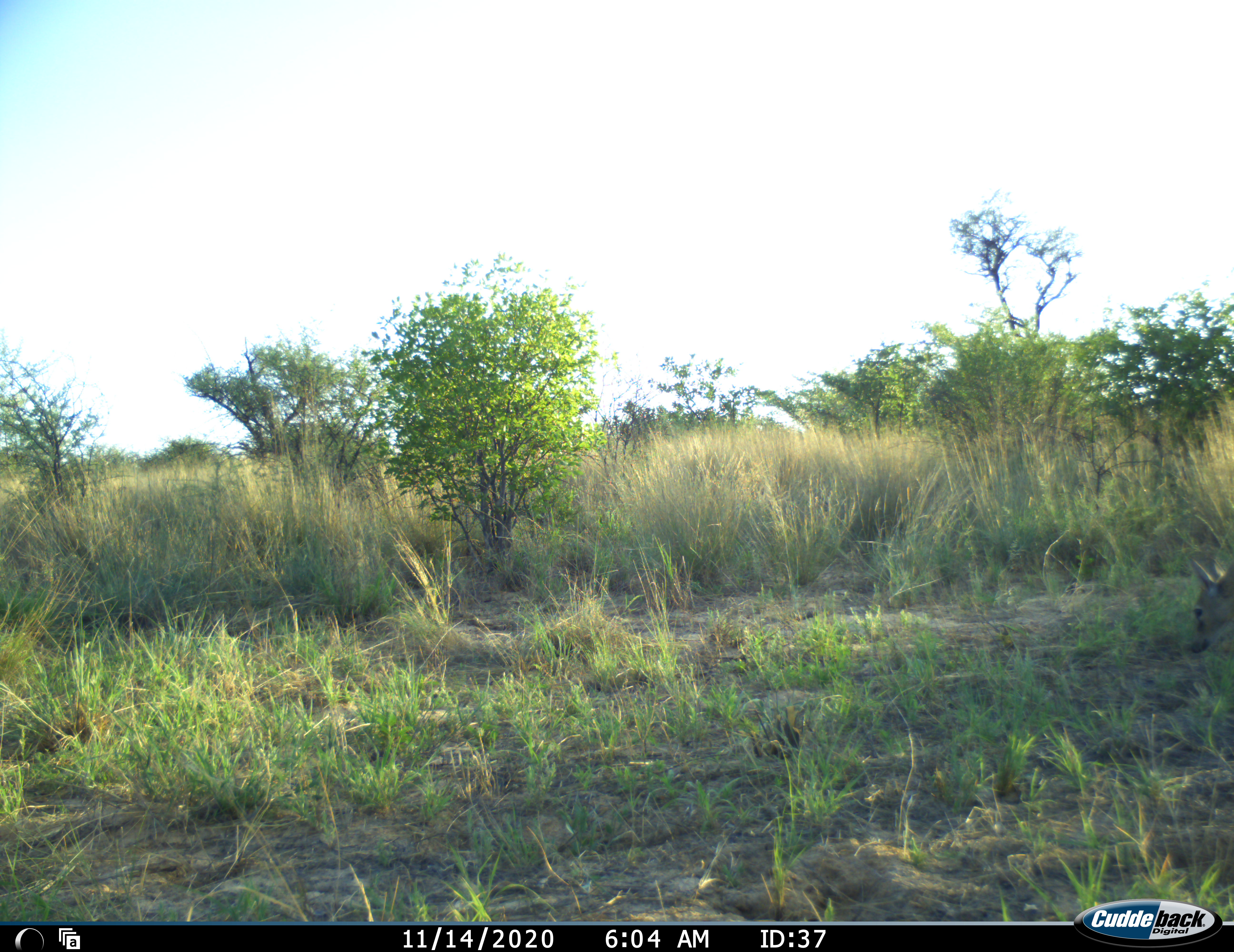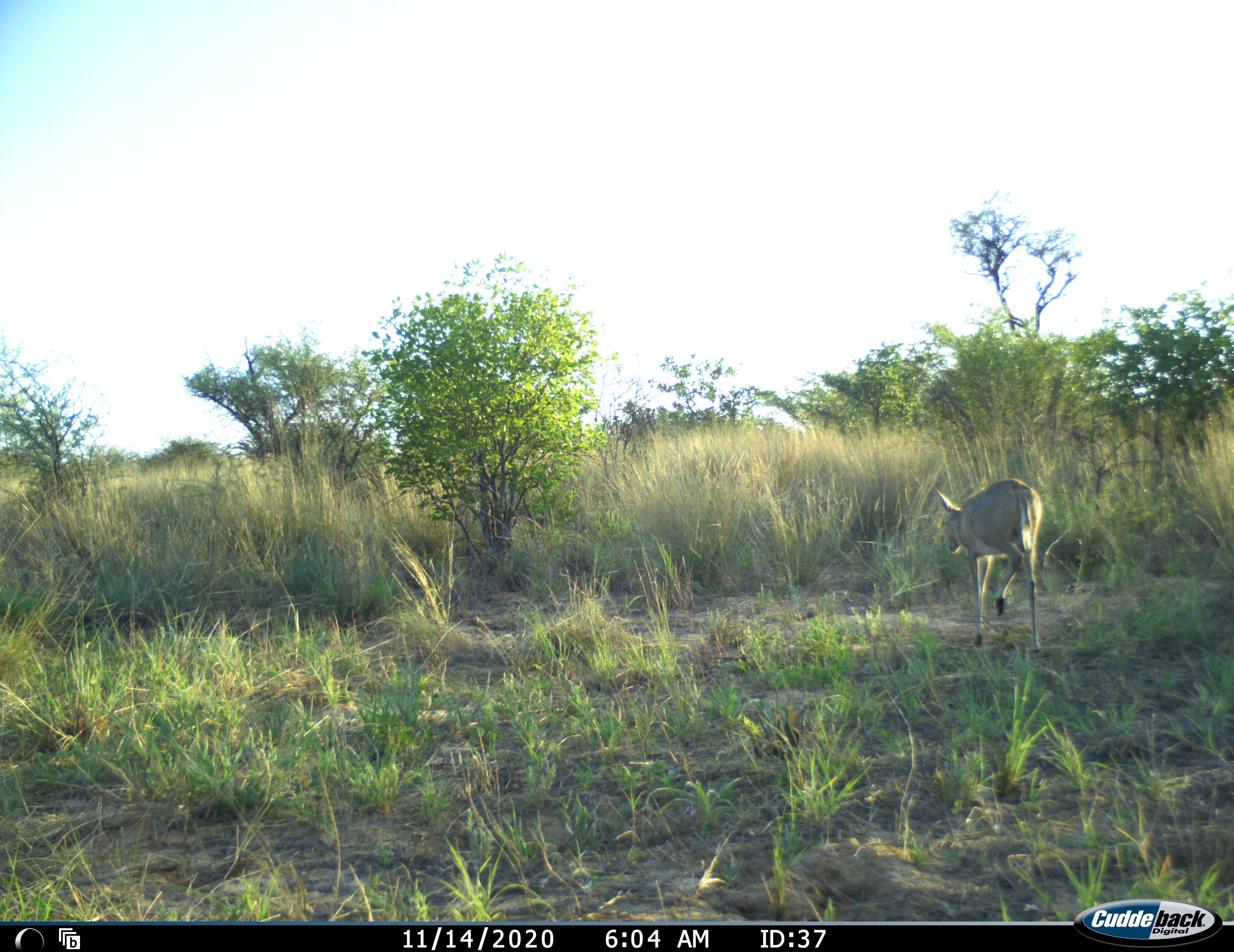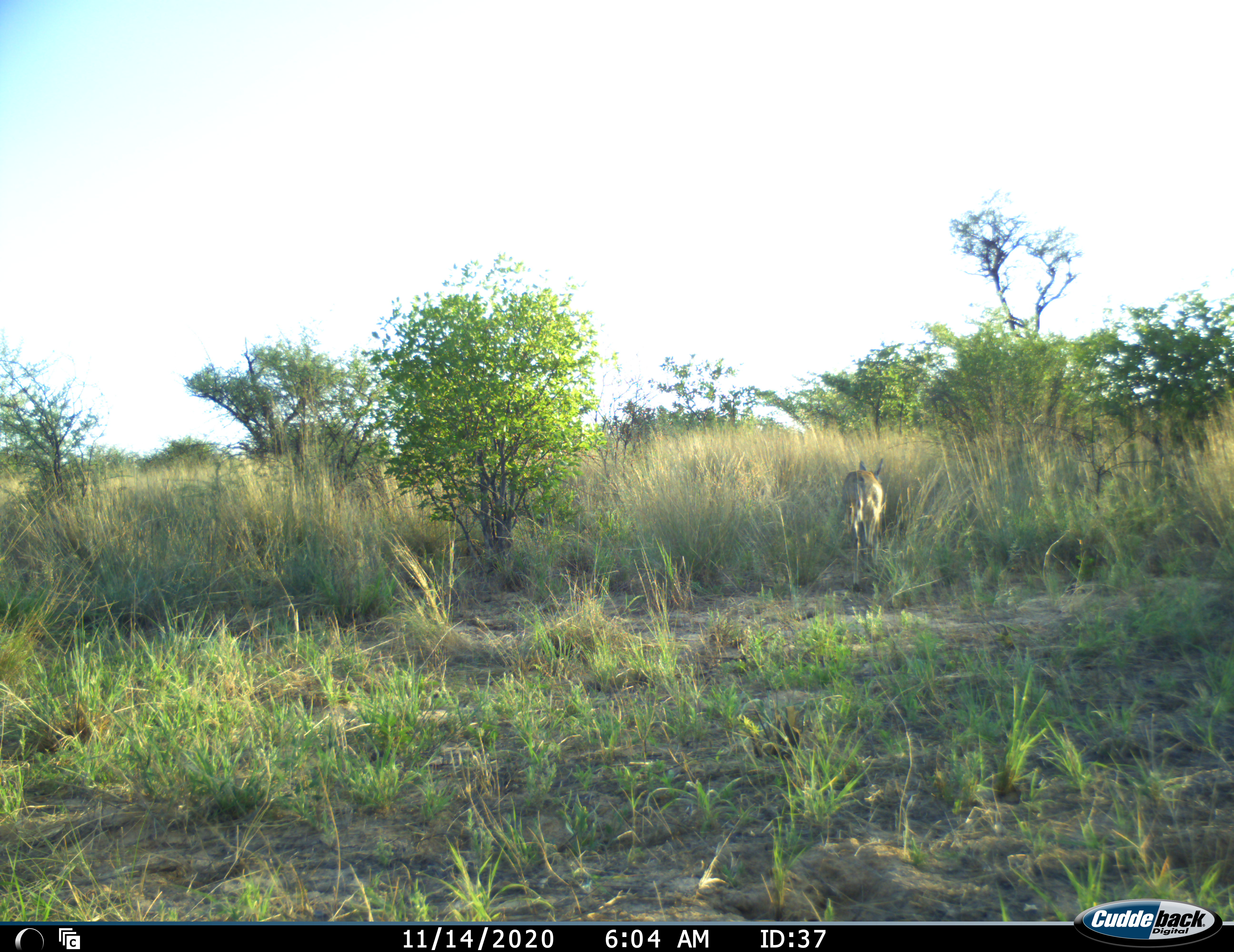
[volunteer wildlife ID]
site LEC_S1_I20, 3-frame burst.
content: unidentified animal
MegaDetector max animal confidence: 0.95